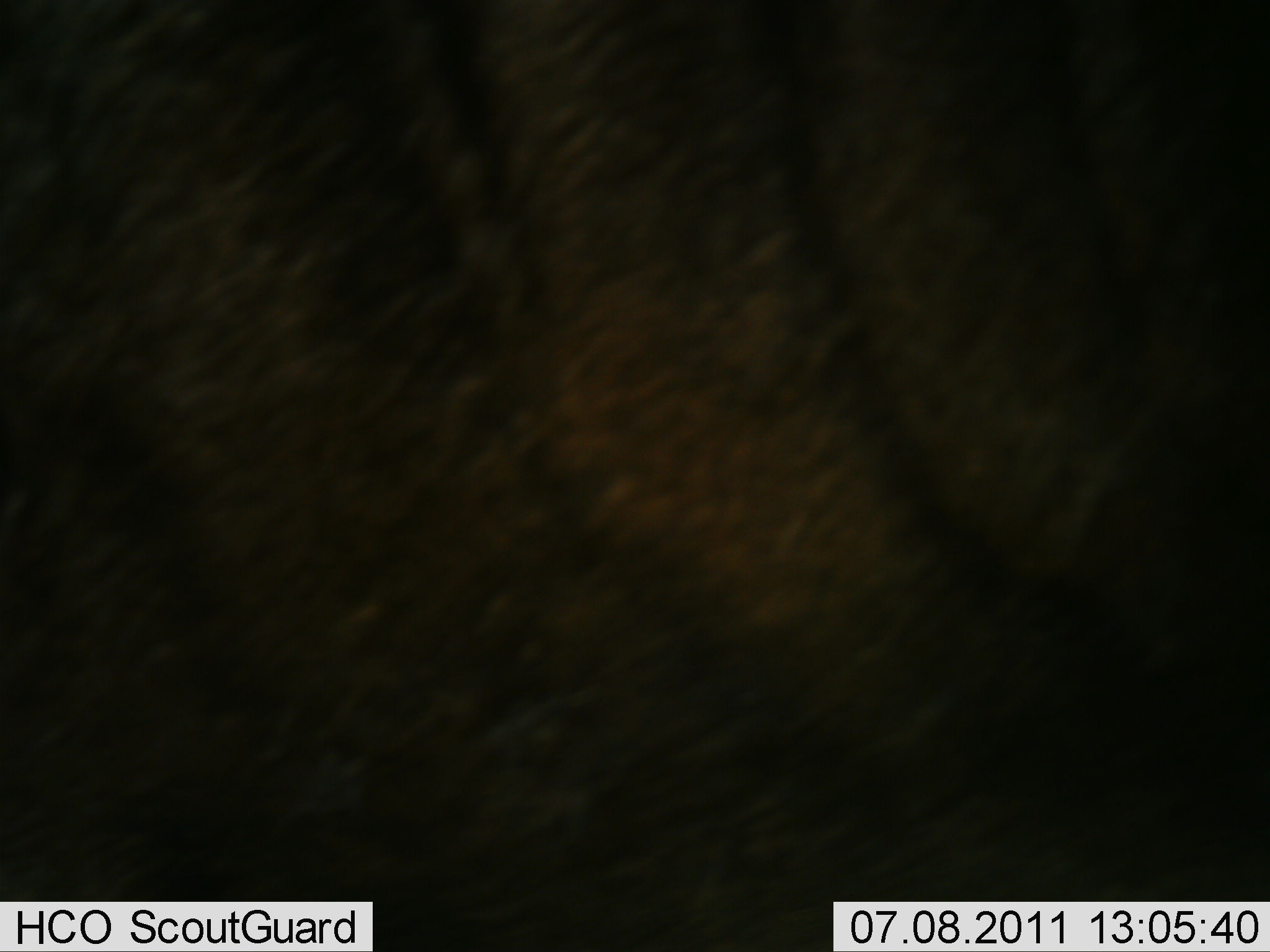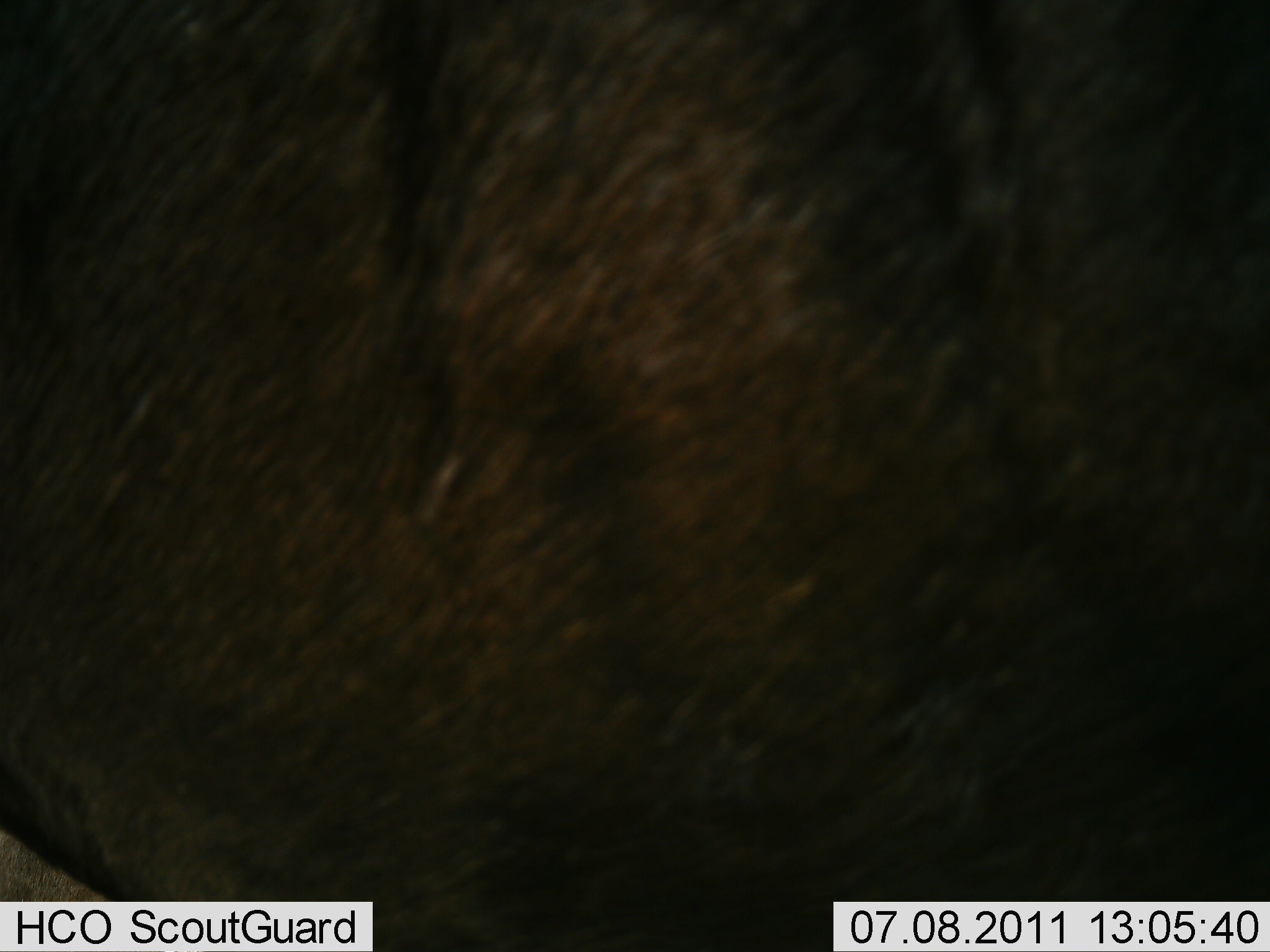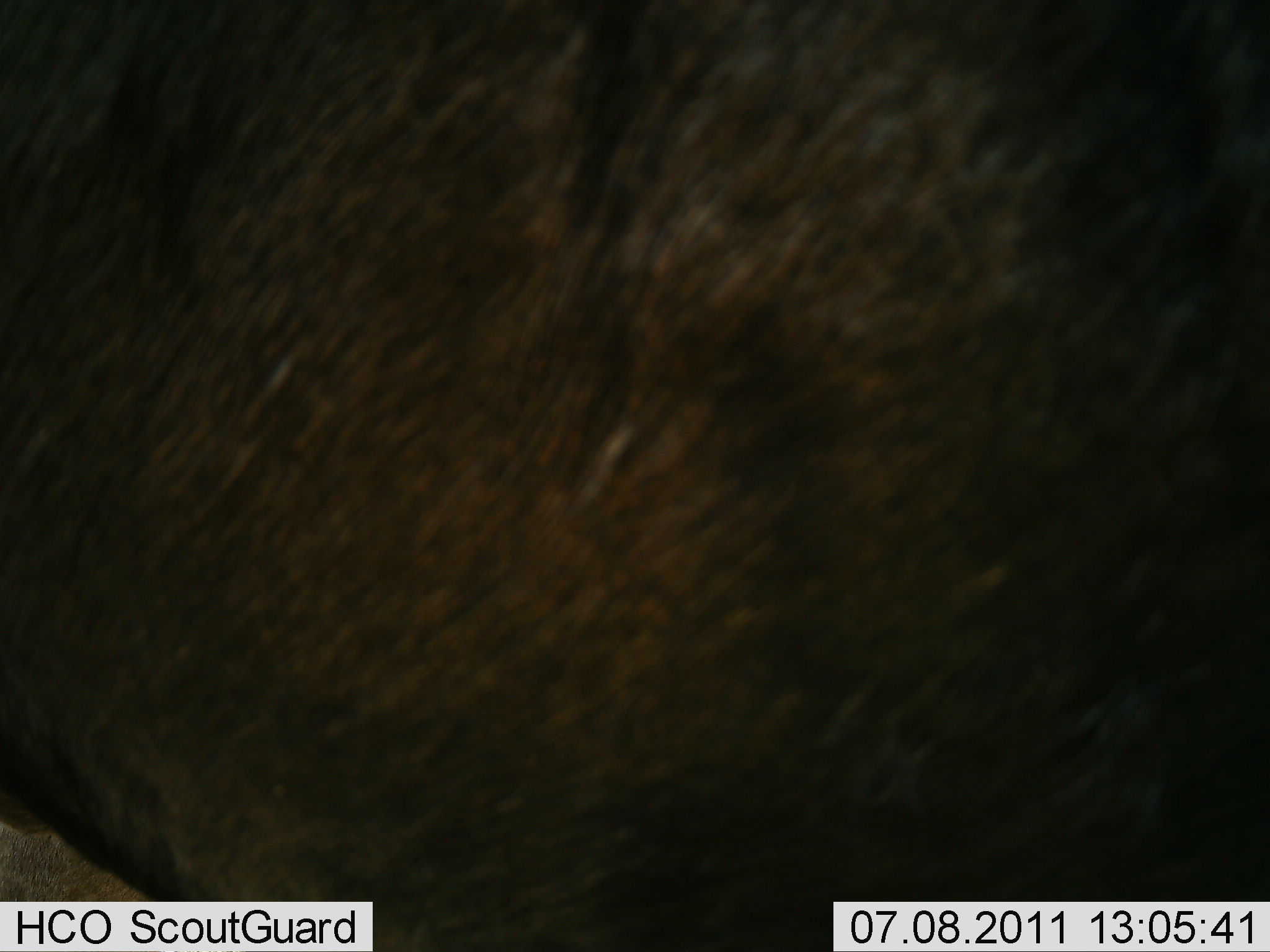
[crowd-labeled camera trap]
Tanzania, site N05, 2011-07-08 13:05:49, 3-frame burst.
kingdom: Animalia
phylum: Chordata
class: Mammalia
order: Artiodactyla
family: Bovidae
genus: Connochaetes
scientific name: Connochaetes taurinus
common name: blue wildebeest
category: wildebeest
Wildebeest (blue wildebeest) (Connochaetes taurinus), count 1. Behavior (volunteer vote fractions): standing 60%, resting 0%, moving 40%, interacting 0%. Young present (vote fraction): 0%. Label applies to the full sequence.